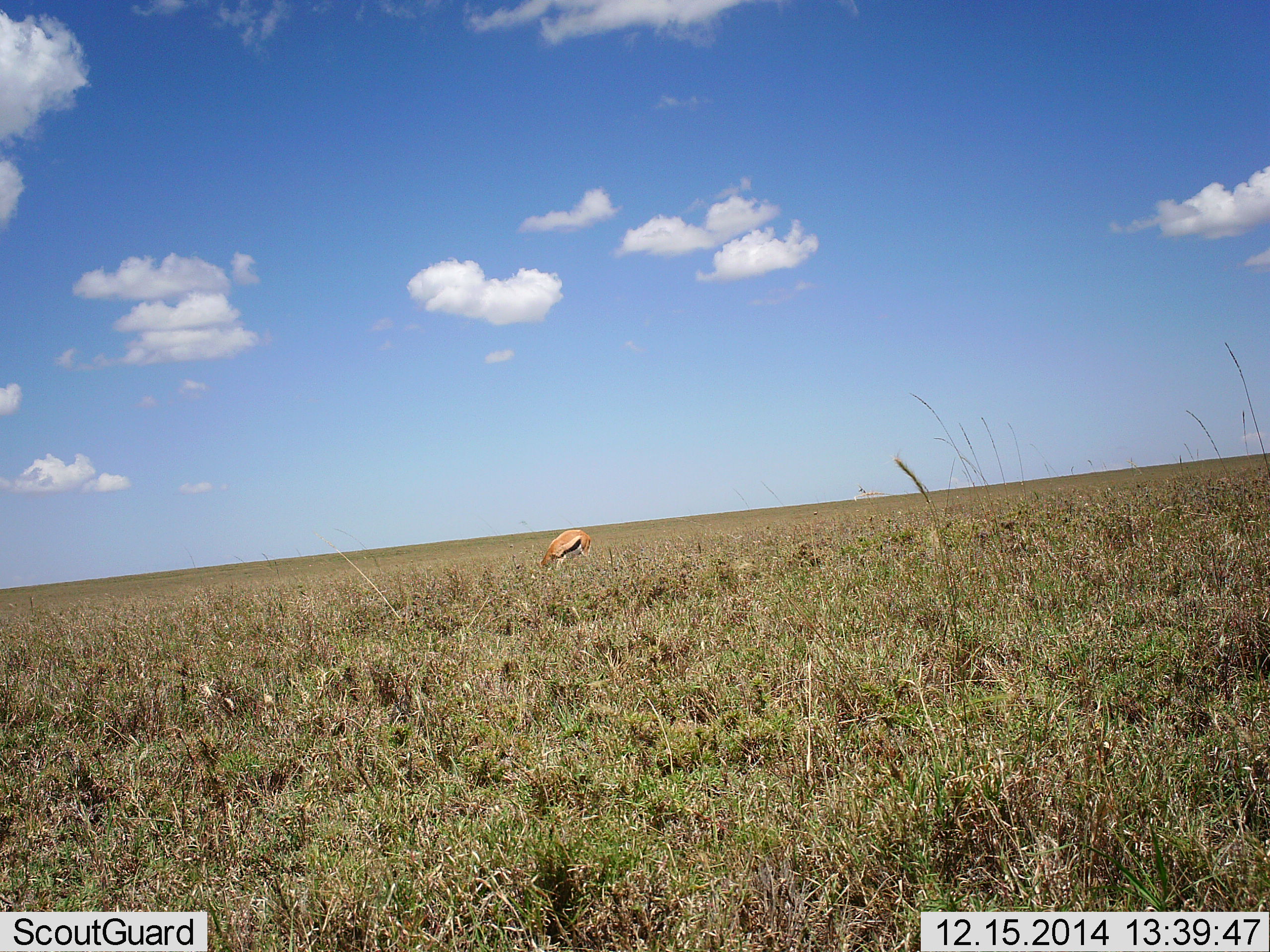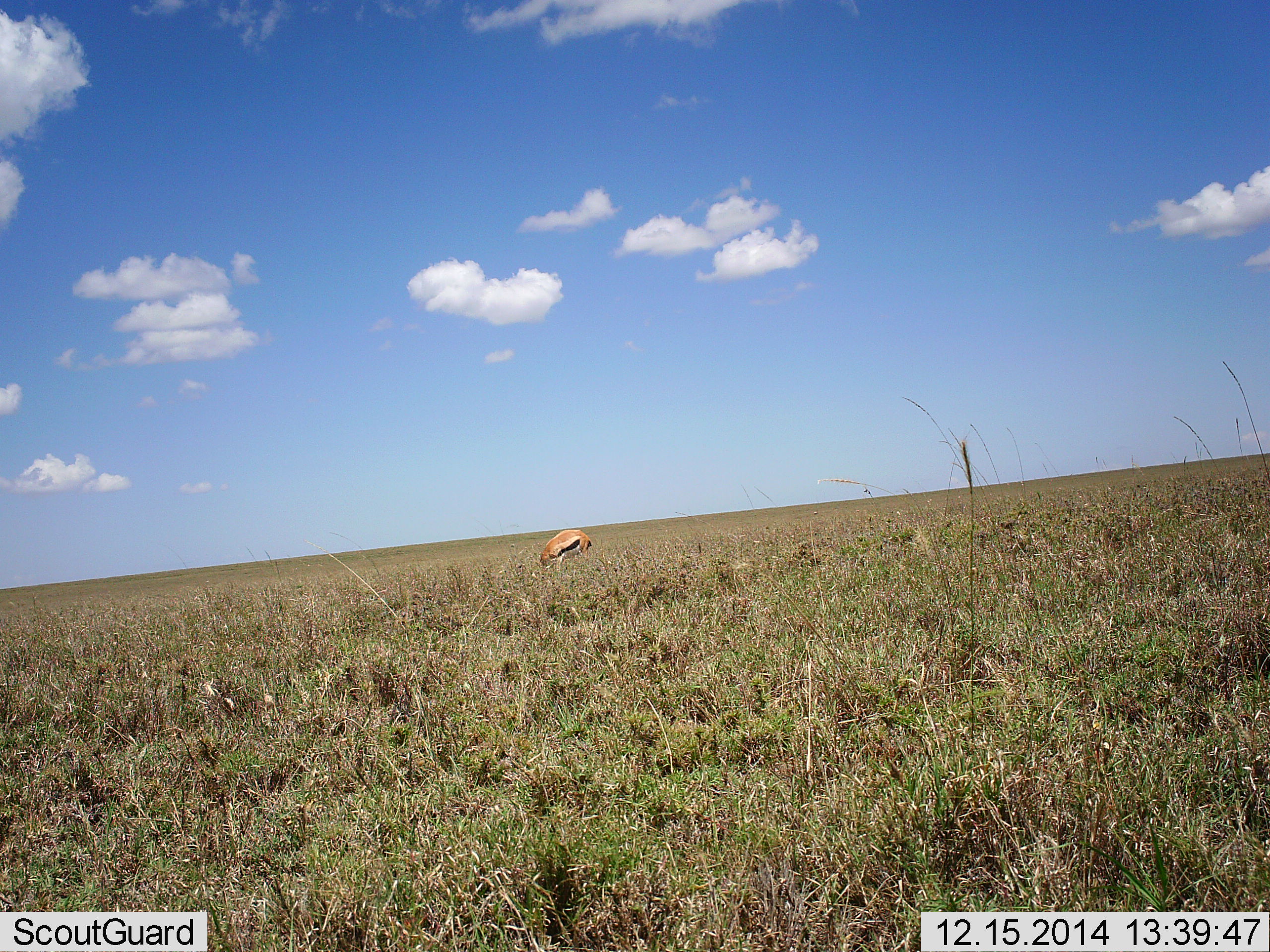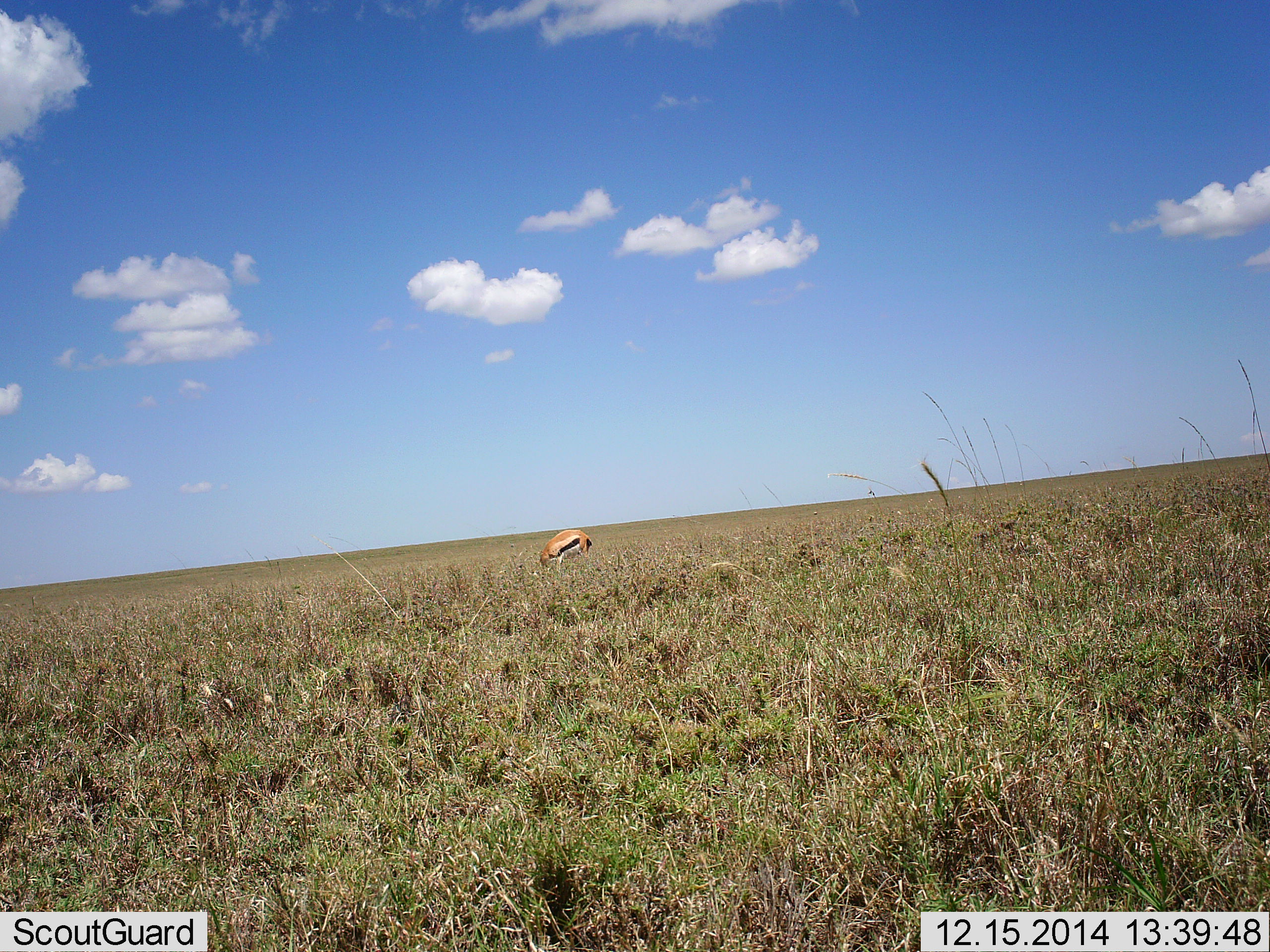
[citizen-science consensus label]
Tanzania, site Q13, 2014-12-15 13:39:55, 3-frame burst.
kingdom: Animalia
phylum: Chordata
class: Mammalia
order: Artiodactyla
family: Bovidae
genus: Eudorcas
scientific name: Eudorcas thomsonii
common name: thomson's gazelle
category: gazellethomsons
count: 1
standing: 20%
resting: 0%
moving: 0%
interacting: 0%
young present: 0%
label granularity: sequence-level